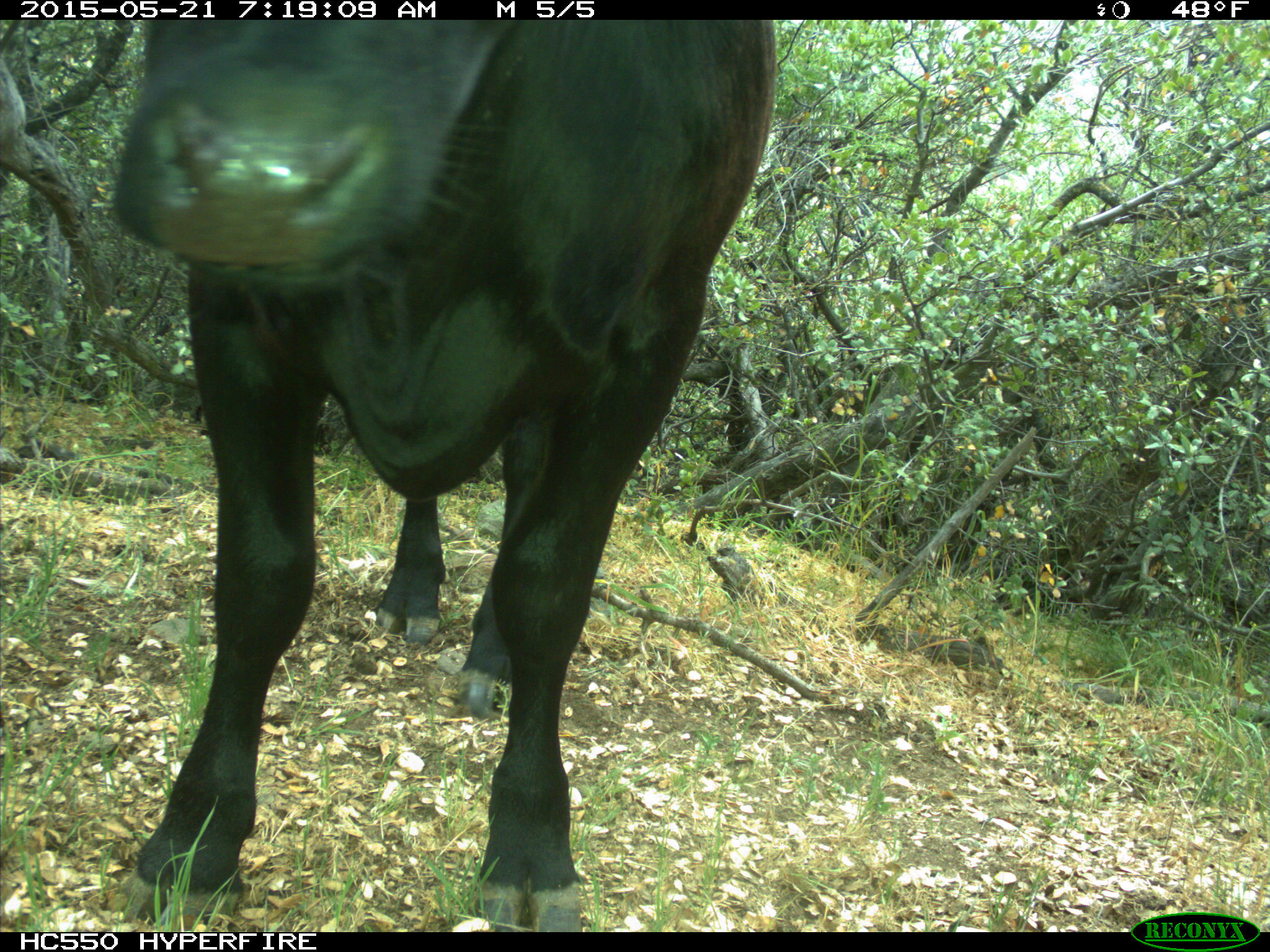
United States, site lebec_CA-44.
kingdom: Animalia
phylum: Chordata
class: Mammalia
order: Artiodactyla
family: Bovidae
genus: Bos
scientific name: Bos taurus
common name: domestic cow